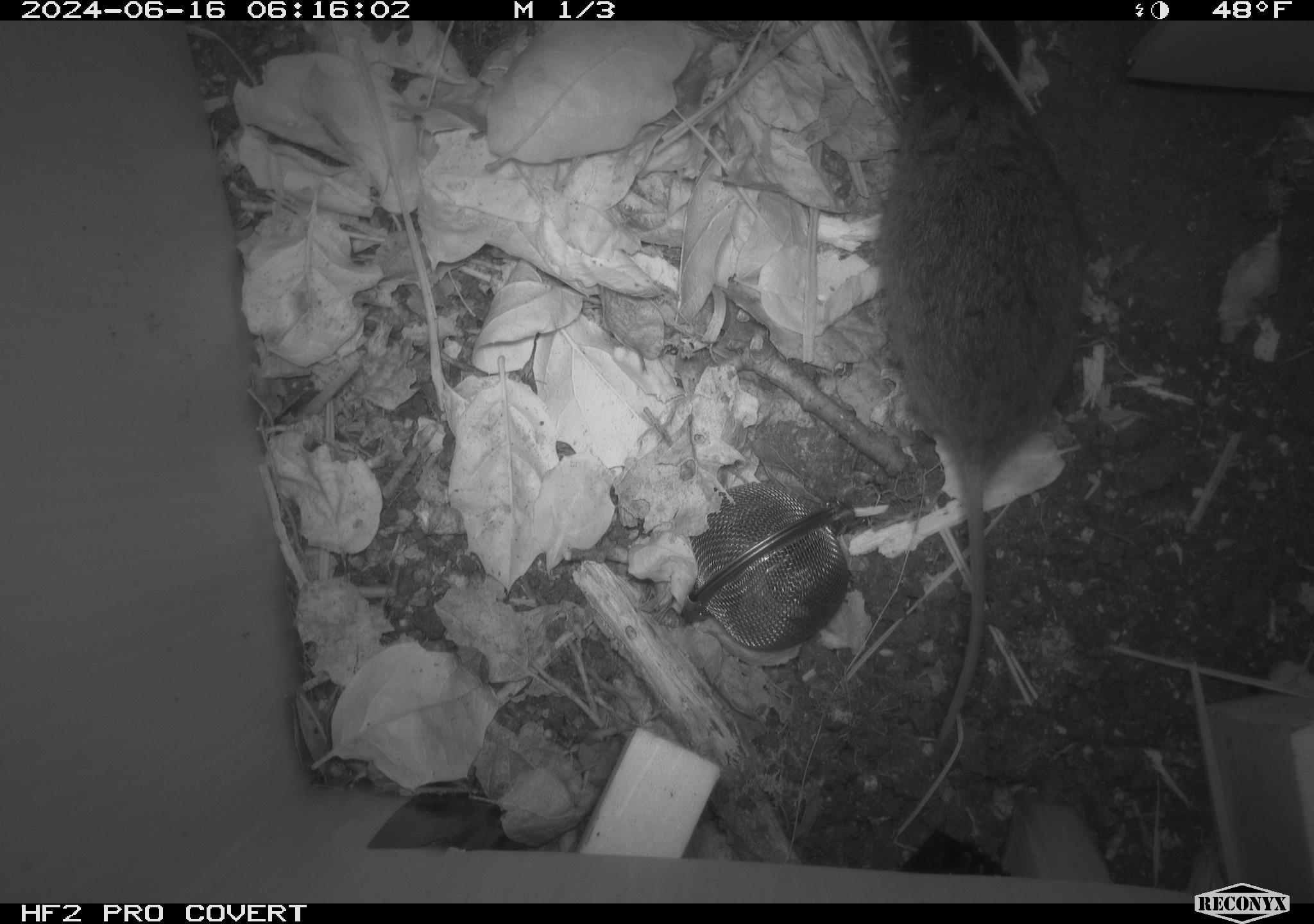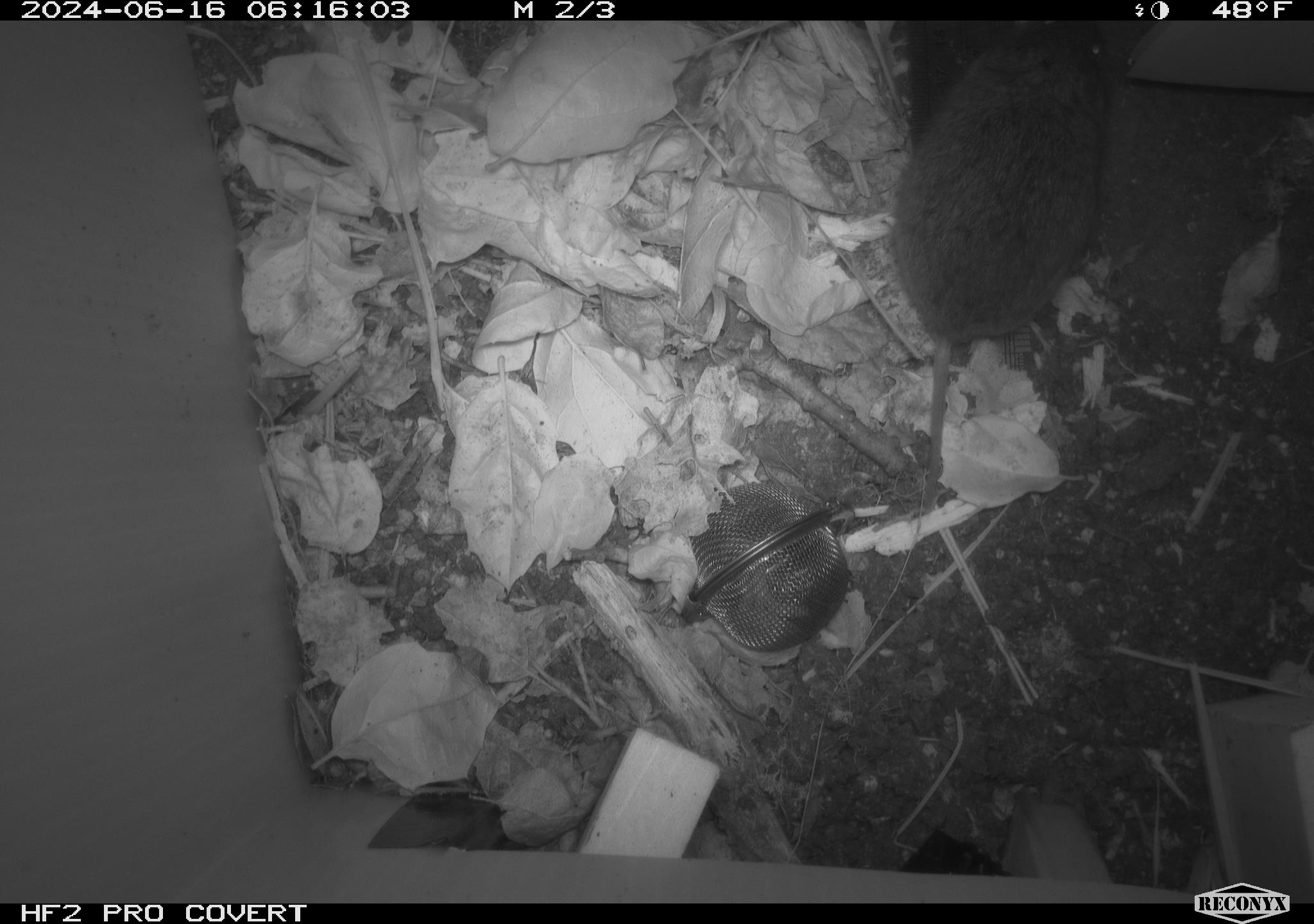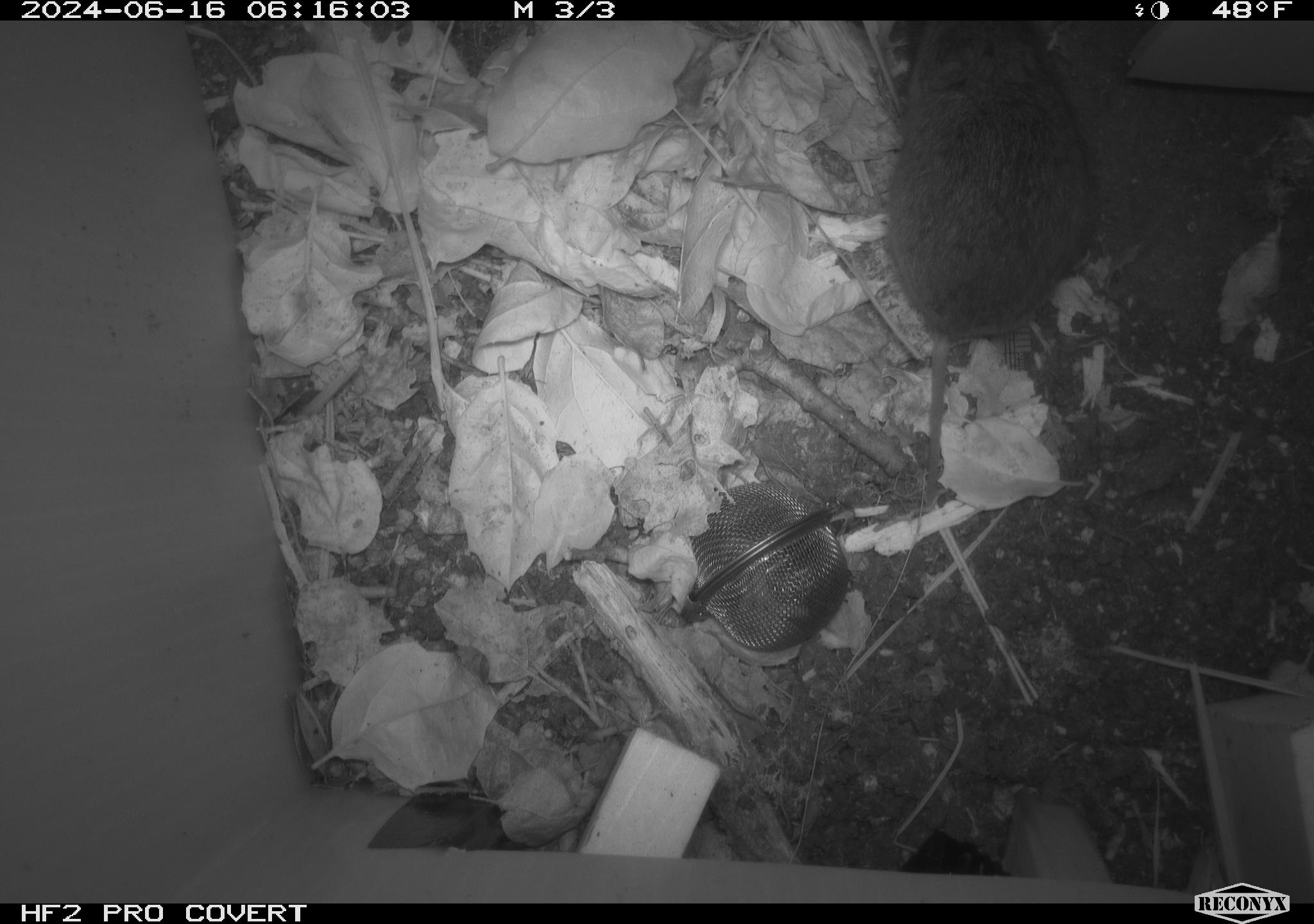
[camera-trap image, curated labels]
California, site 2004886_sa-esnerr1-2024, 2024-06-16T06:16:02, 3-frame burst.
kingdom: Animalia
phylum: Chordata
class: Mammalia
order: Rodentia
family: Cricetidae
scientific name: Cricetidae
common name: hamsters, voles, lemmings, and allies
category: cricetidae family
Cricetidae family (hamsters, voles, lemmings, and allies) (Cricetidae).